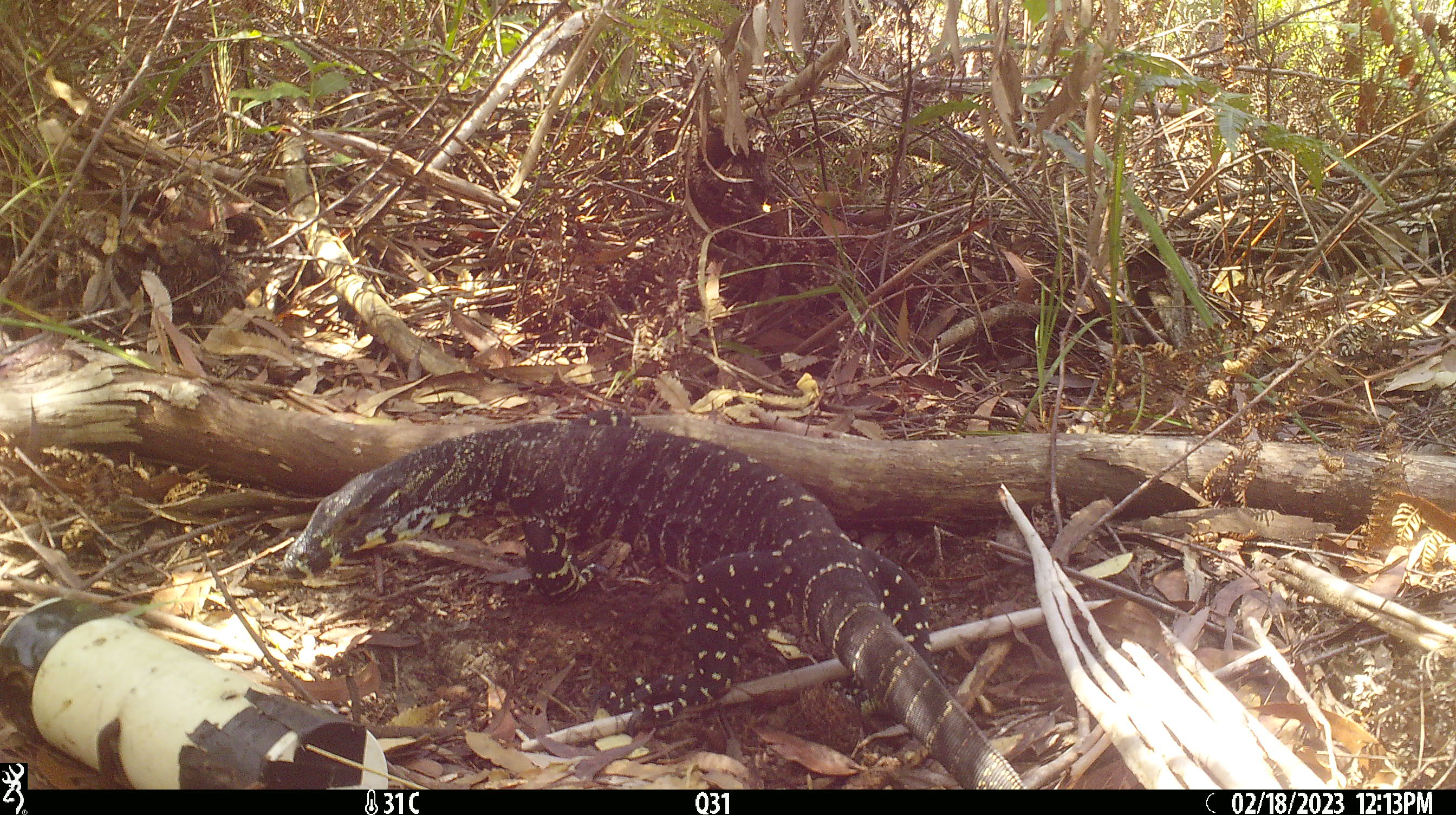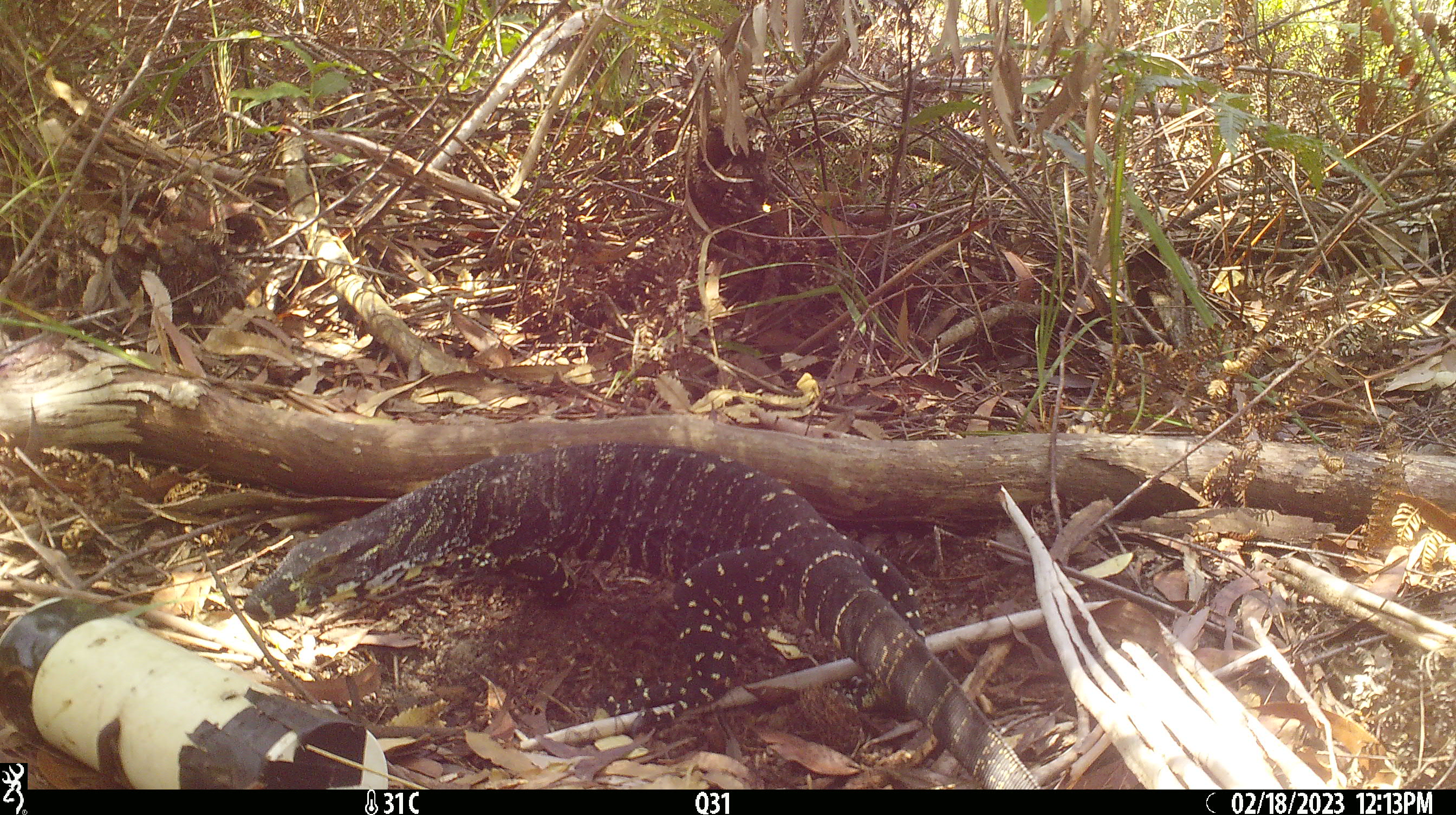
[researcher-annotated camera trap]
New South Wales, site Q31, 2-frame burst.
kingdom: Animalia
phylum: Chordata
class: Reptilia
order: Squamata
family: Varanidae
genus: Varanus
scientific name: Varanus varius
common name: lace monitor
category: goanna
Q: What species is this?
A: Goanna (lace monitor) (Varanus varius).